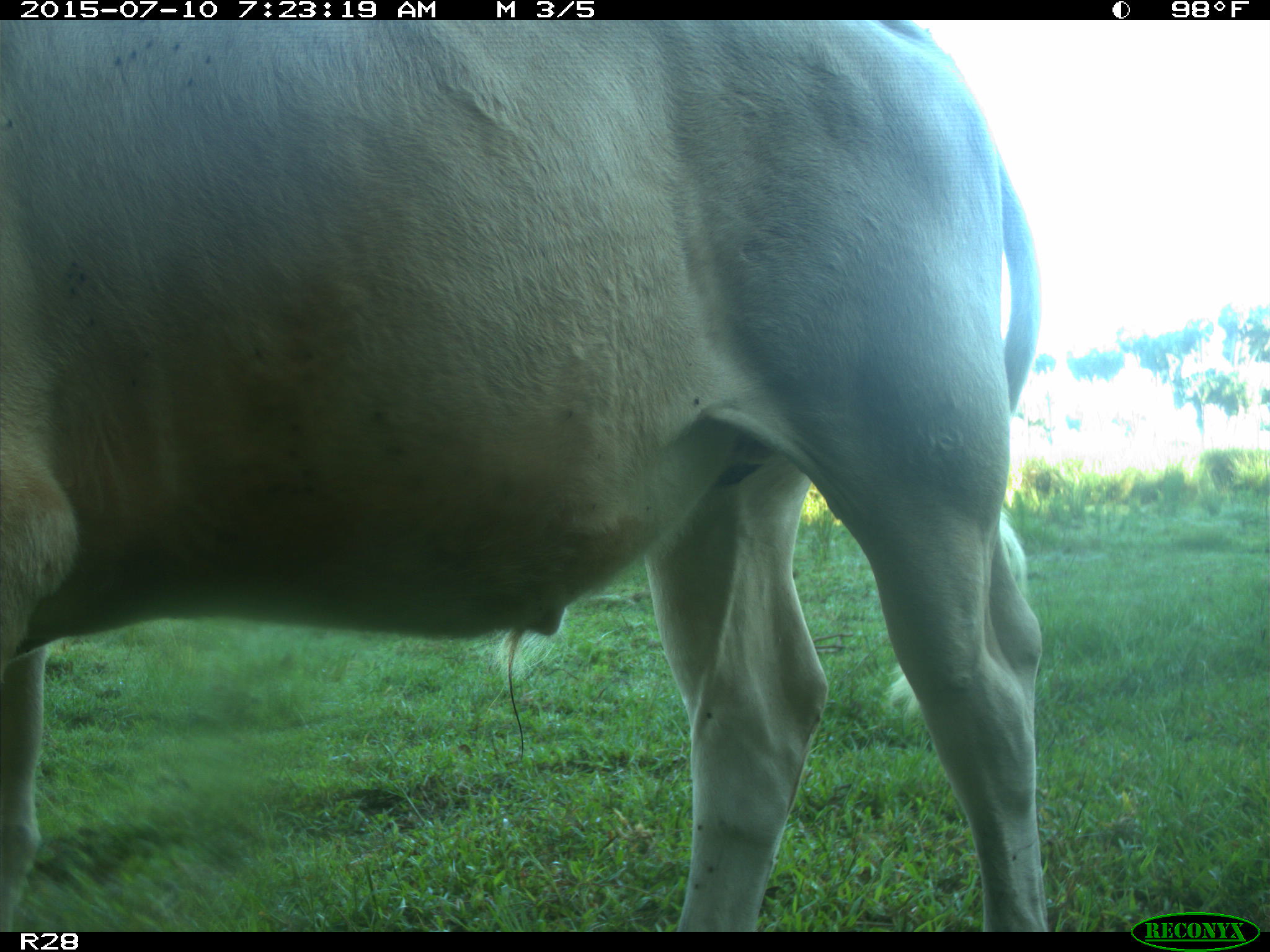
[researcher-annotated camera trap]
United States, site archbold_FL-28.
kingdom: Animalia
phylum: Chordata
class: Mammalia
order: Artiodactyla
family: Bovidae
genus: Bos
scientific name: Bos taurus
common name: domestic cow